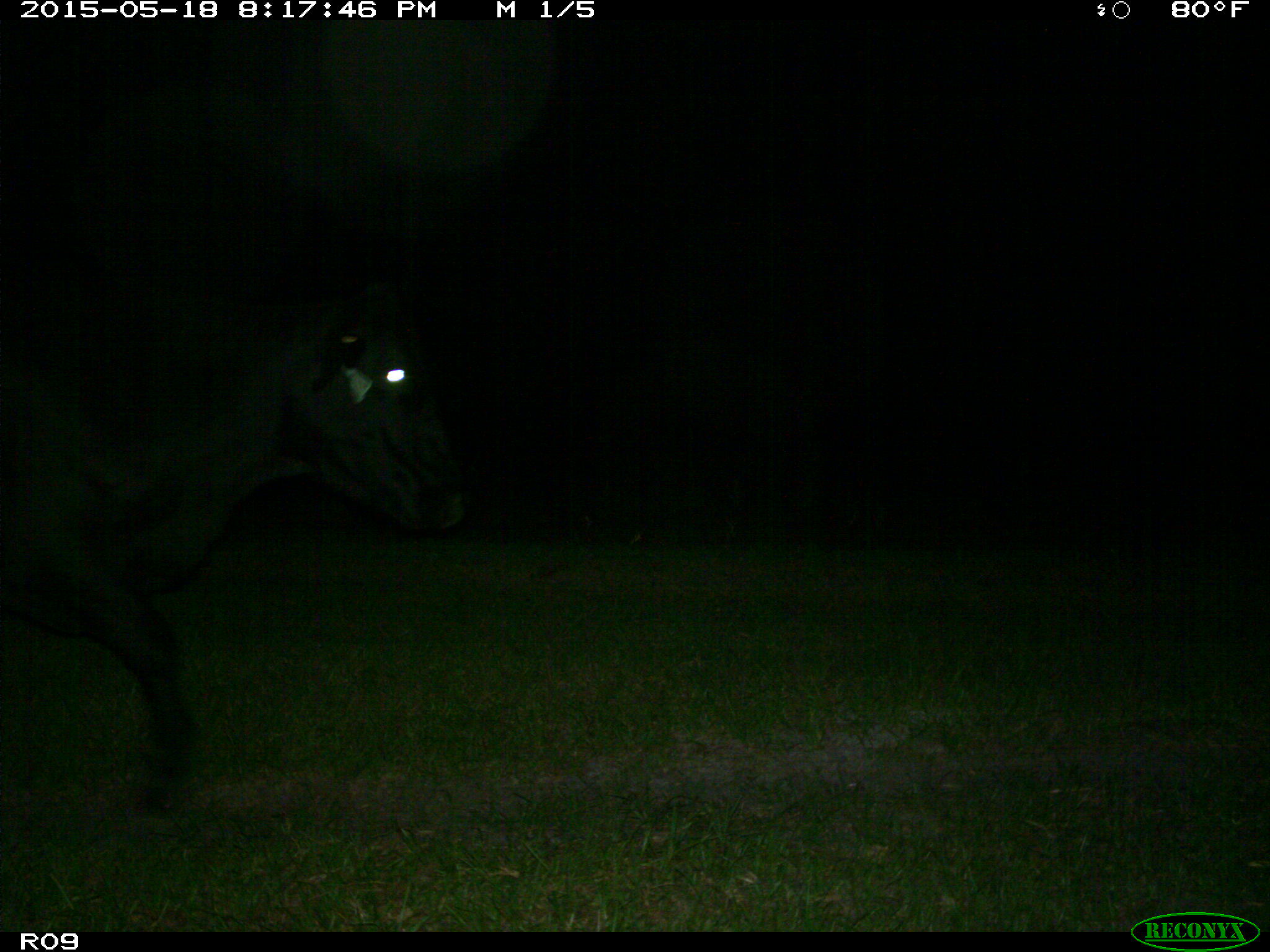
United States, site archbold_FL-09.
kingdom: Animalia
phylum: Chordata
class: Mammalia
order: Artiodactyla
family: Bovidae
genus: Bos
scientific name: Bos taurus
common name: domestic cow